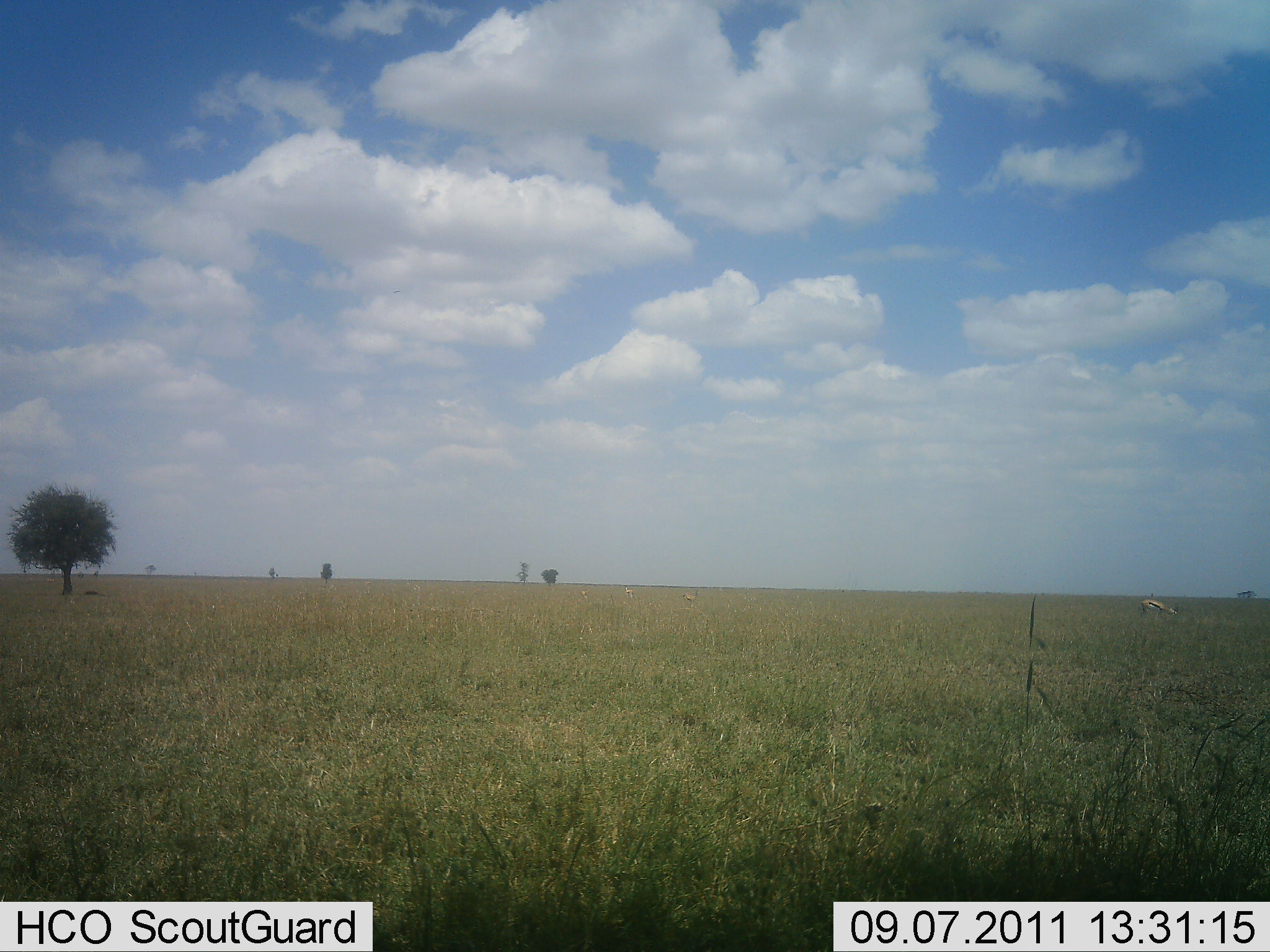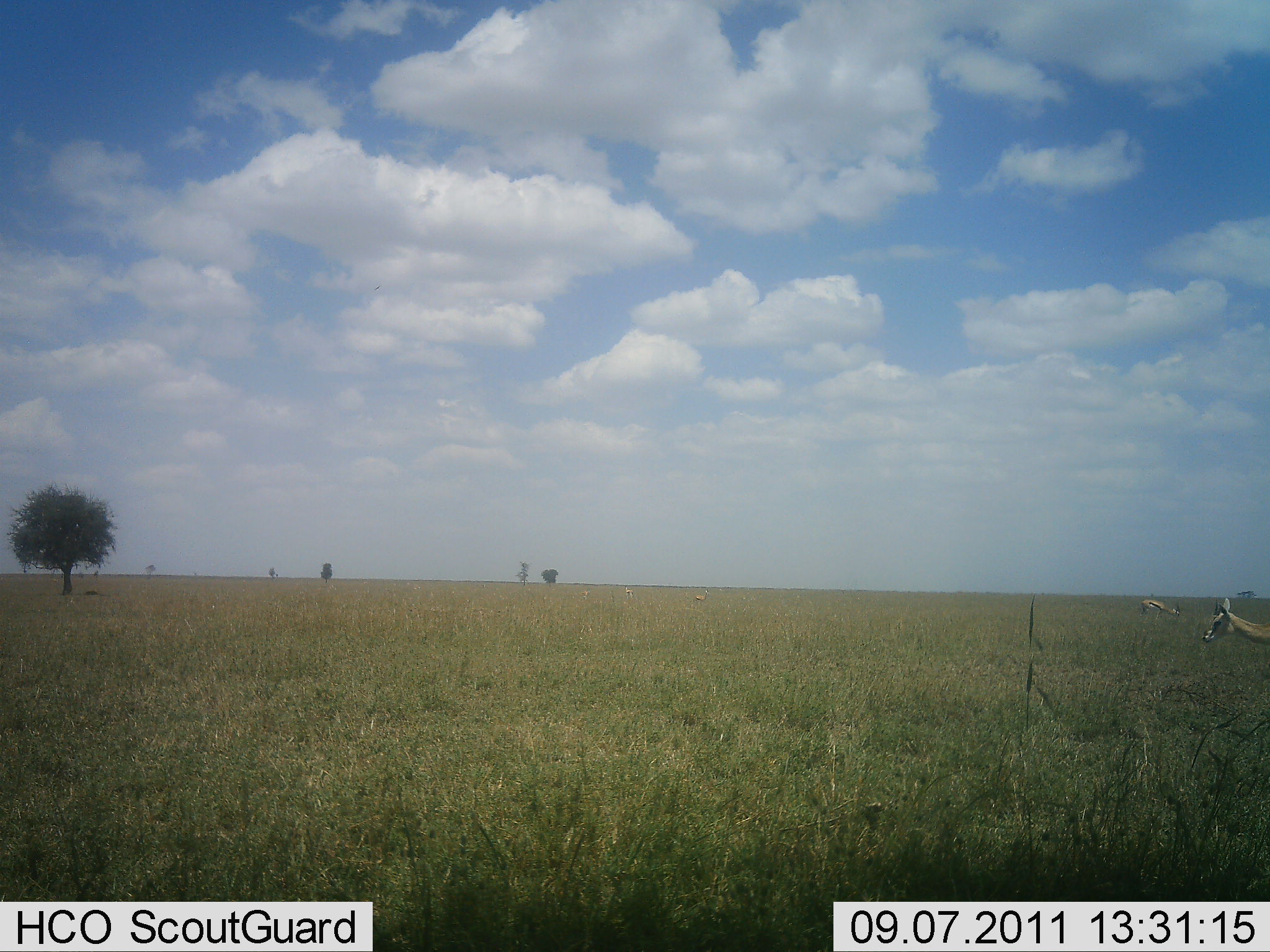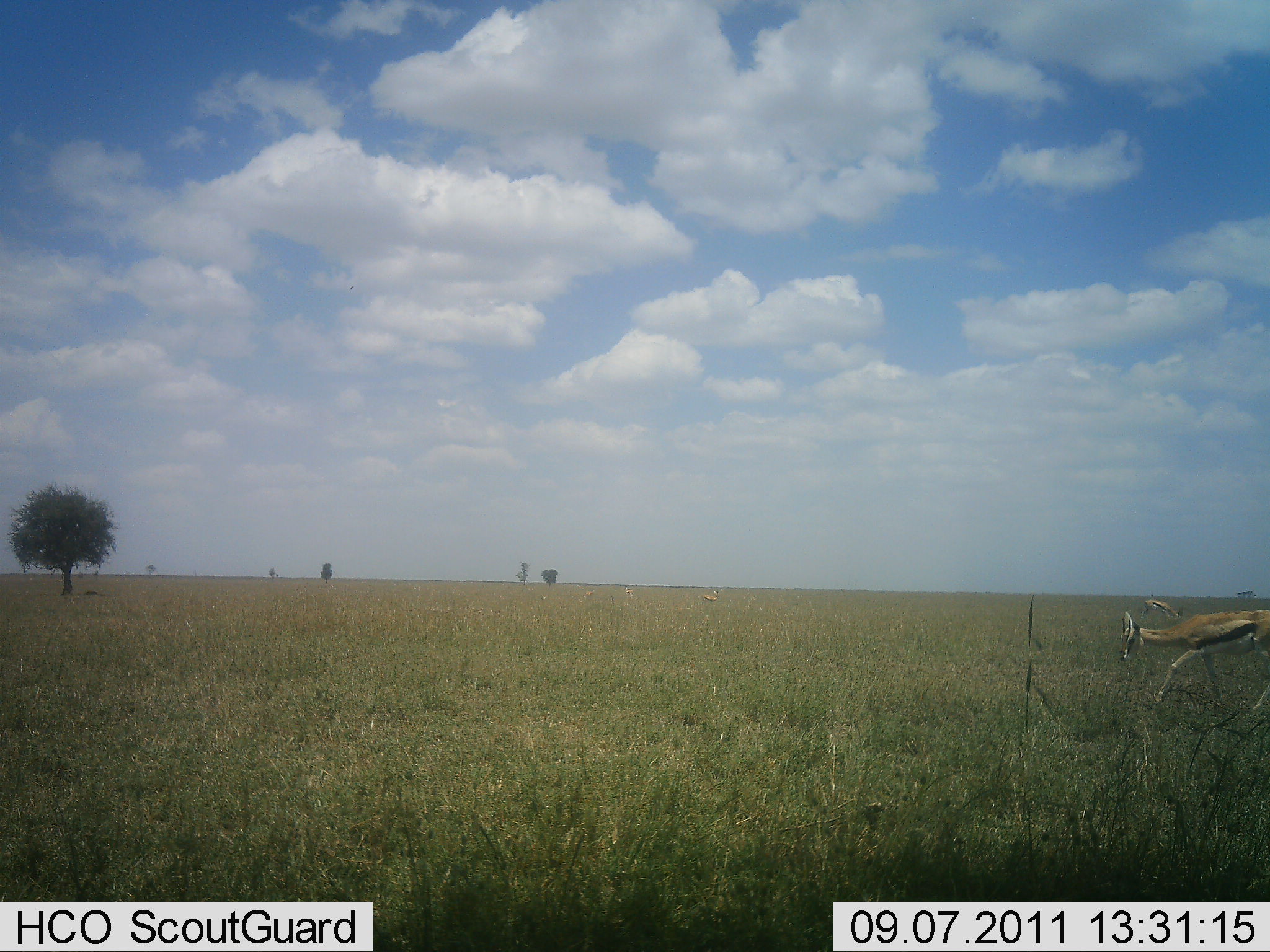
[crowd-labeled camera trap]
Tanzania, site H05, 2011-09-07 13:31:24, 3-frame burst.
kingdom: Animalia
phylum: Chordata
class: Mammalia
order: Artiodactyla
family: Bovidae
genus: Eudorcas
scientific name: Eudorcas thomsonii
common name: thomson's gazelle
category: gazellethomsons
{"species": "gazellethomsons (thomson's gazelle) (Eudorcas thomsonii)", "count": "2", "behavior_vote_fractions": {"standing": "7%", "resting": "0%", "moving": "93%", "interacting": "0%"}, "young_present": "0%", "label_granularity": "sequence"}